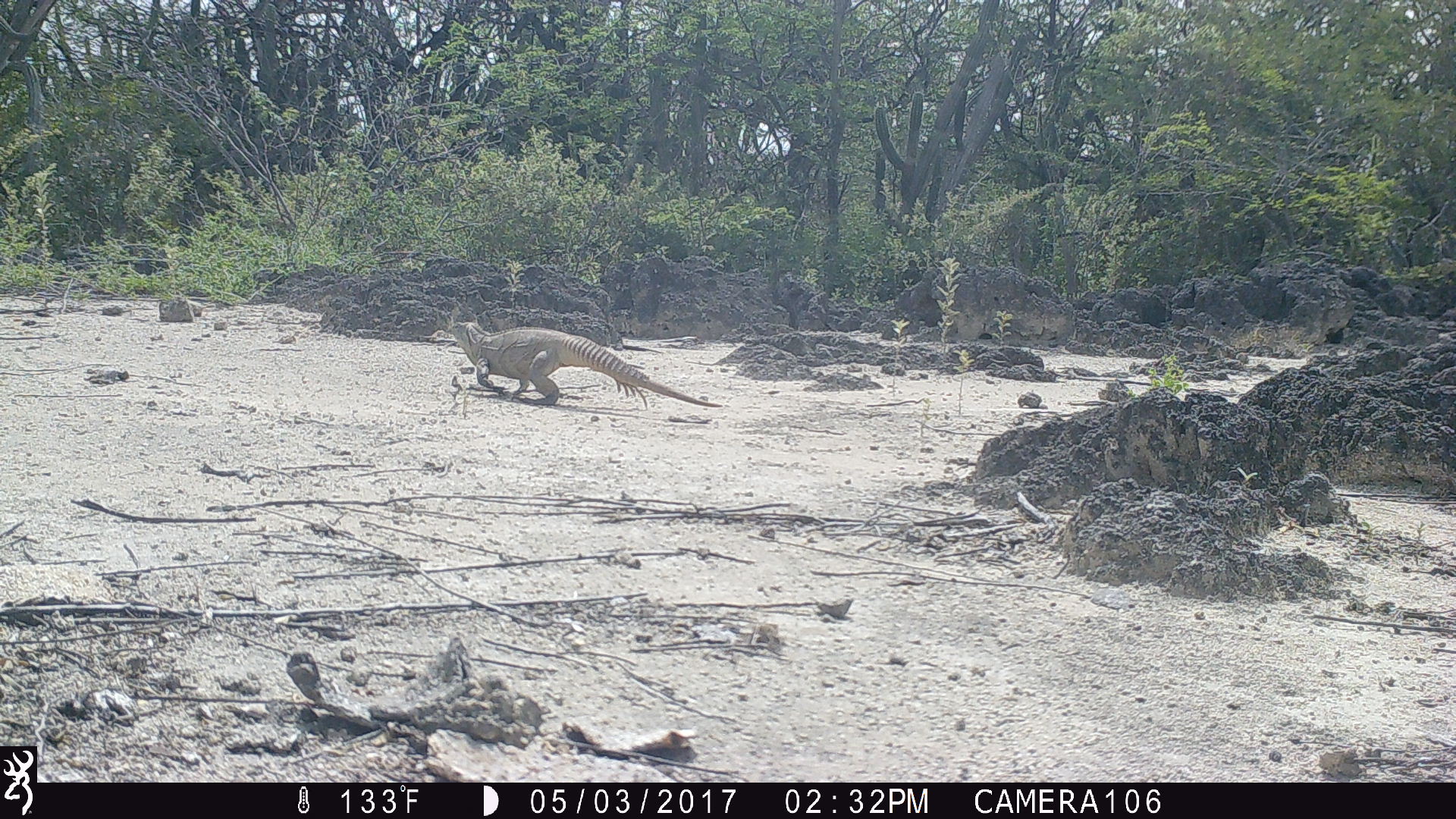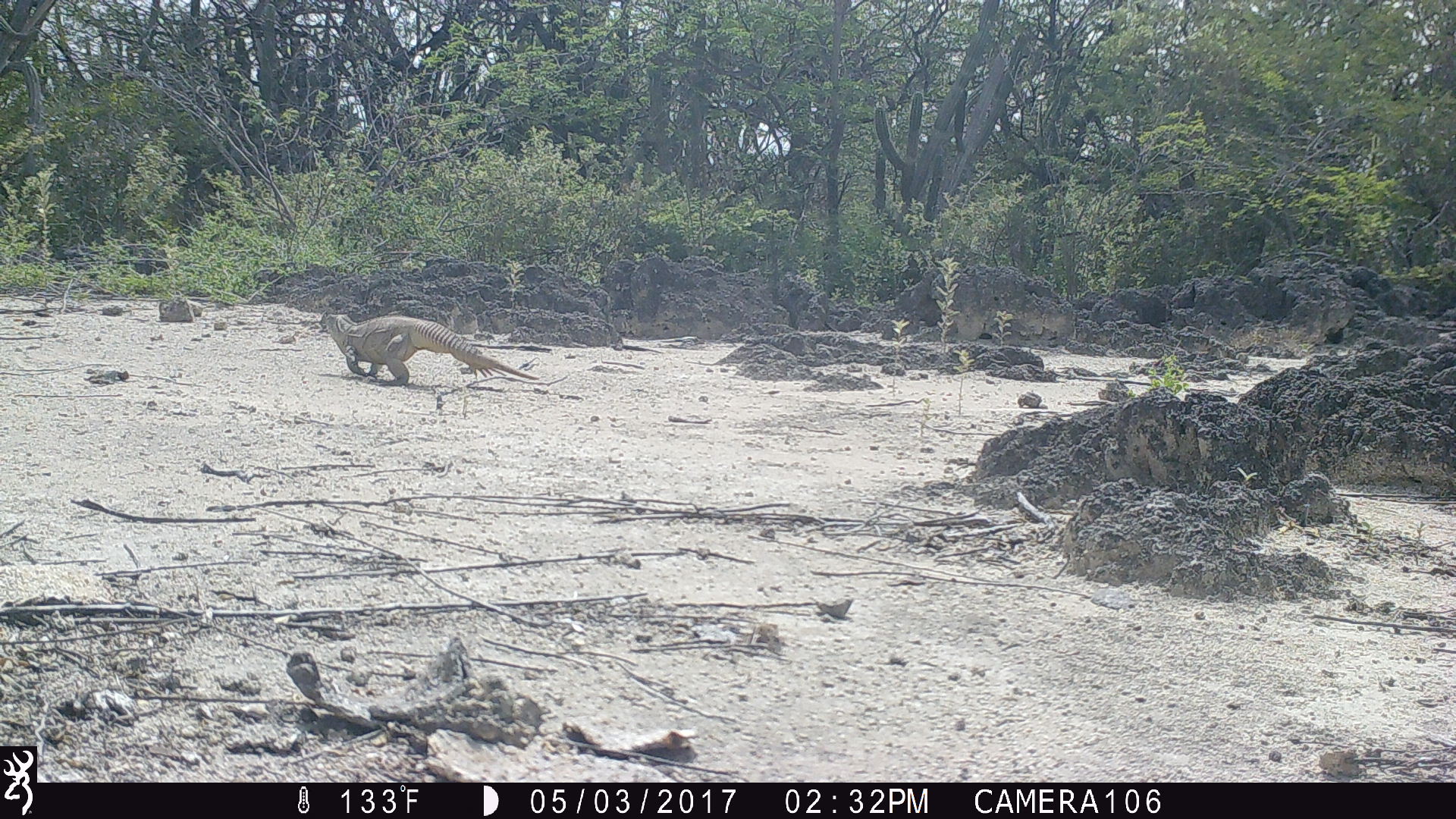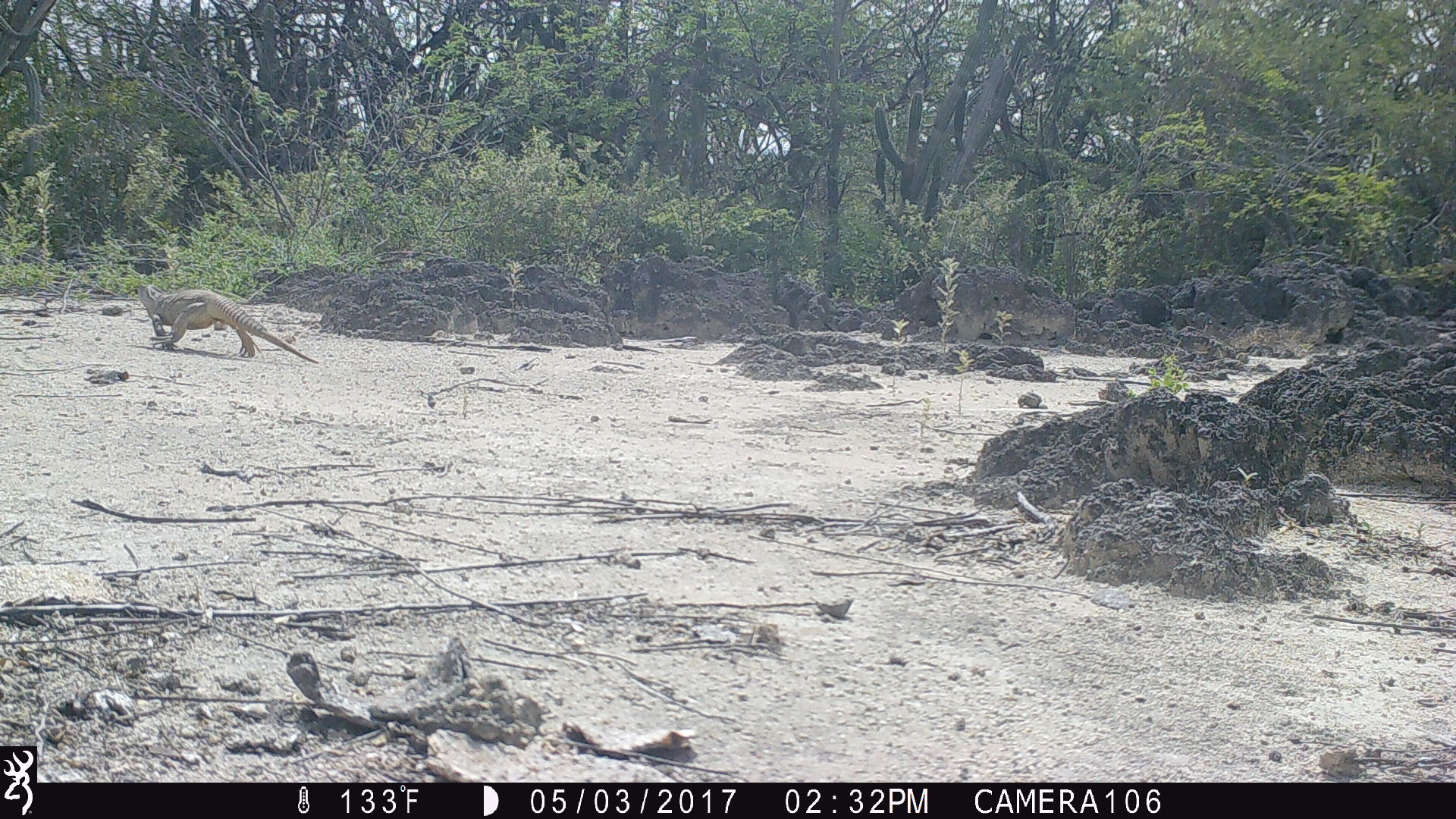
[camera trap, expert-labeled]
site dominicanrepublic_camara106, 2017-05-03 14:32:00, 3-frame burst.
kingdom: Animalia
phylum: Chordata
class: Reptilia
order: Squamata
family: Iguanidae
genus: Iguana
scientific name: Iguana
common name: typical iguanas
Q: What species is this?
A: Iguana (typical iguanas).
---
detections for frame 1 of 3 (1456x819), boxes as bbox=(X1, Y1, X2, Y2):
iguana: bbox=(445, 315, 715, 413)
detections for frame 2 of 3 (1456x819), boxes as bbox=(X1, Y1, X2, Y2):
iguana: bbox=(319, 308, 545, 387)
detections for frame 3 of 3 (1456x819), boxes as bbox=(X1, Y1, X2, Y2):
iguana: bbox=(133, 283, 316, 362)